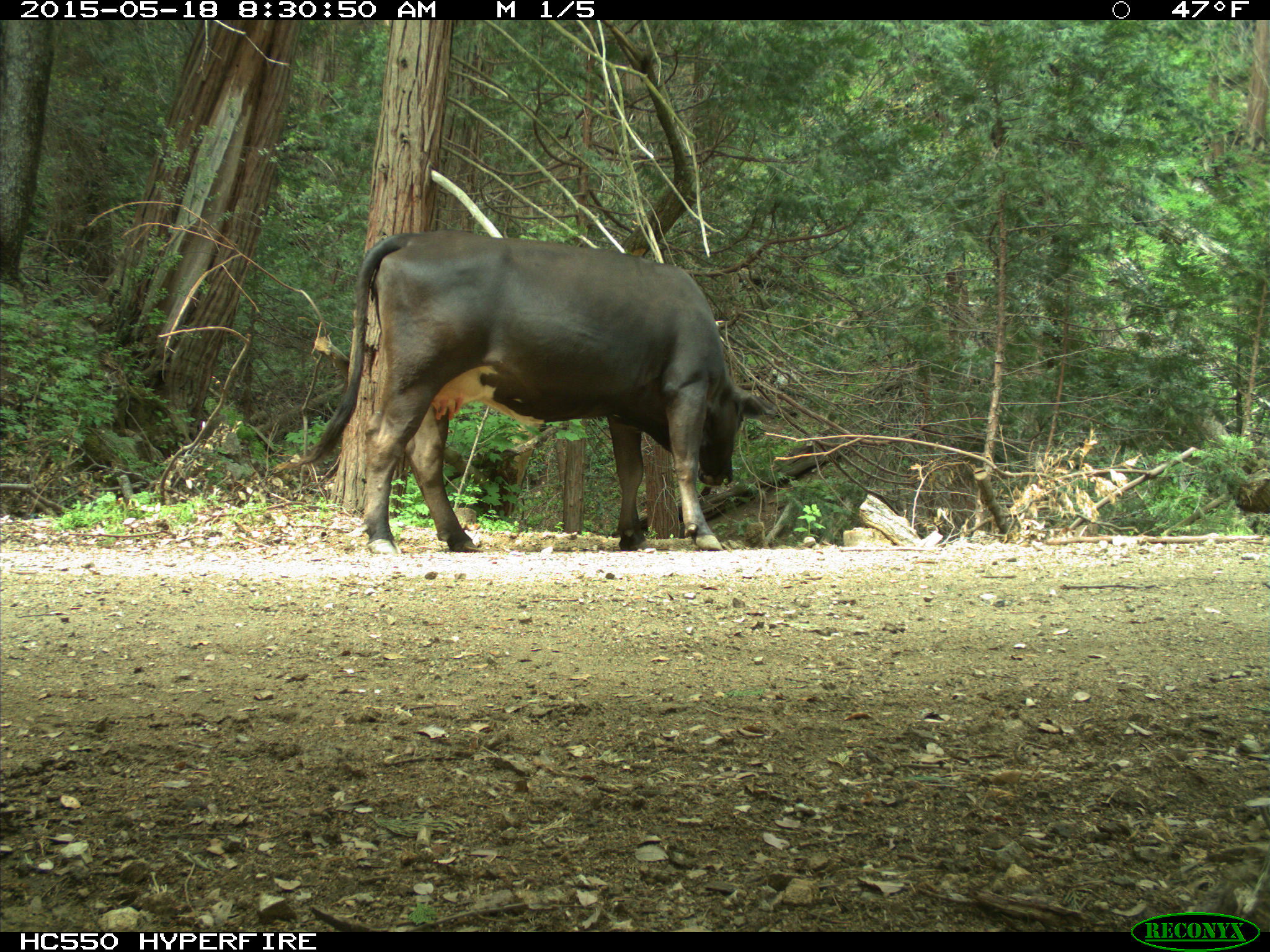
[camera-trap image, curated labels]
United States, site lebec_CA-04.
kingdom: Animalia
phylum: Chordata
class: Mammalia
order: Artiodactyla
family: Bovidae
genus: Bos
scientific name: Bos taurus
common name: domestic cow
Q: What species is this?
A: Bos taurus (domestic cow).